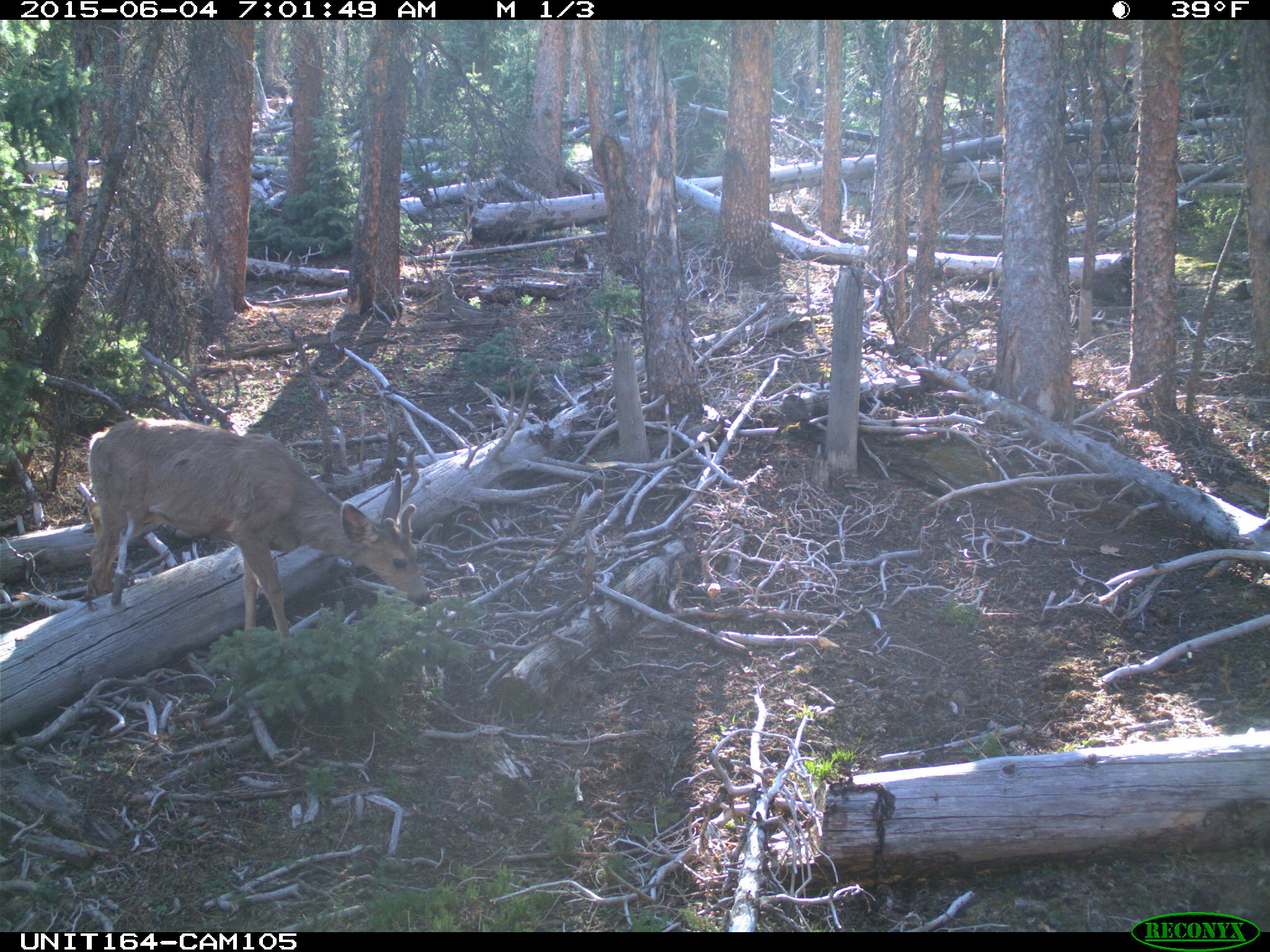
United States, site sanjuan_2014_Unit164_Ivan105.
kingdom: Animalia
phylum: Chordata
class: Mammalia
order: Artiodactyla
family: Cervidae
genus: Odocoileus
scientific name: Odocoileus hemionus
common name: mule deer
Odocoileus hemionus (mule deer).